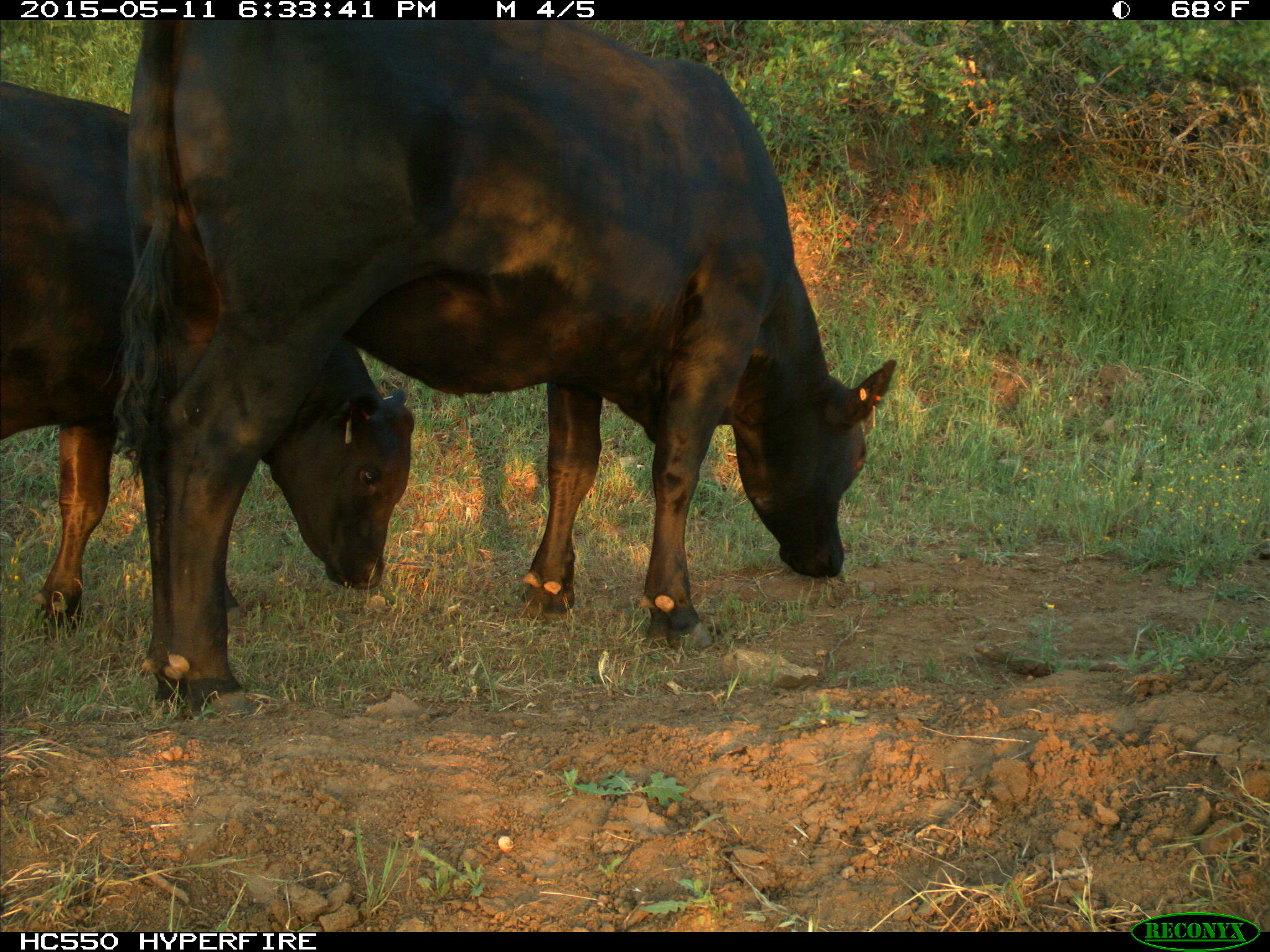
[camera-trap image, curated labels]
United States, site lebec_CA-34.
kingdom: Animalia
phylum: Chordata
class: Mammalia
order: Artiodactyla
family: Bovidae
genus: Bos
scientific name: Bos taurus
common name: domestic cow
Bos taurus (domestic cow).